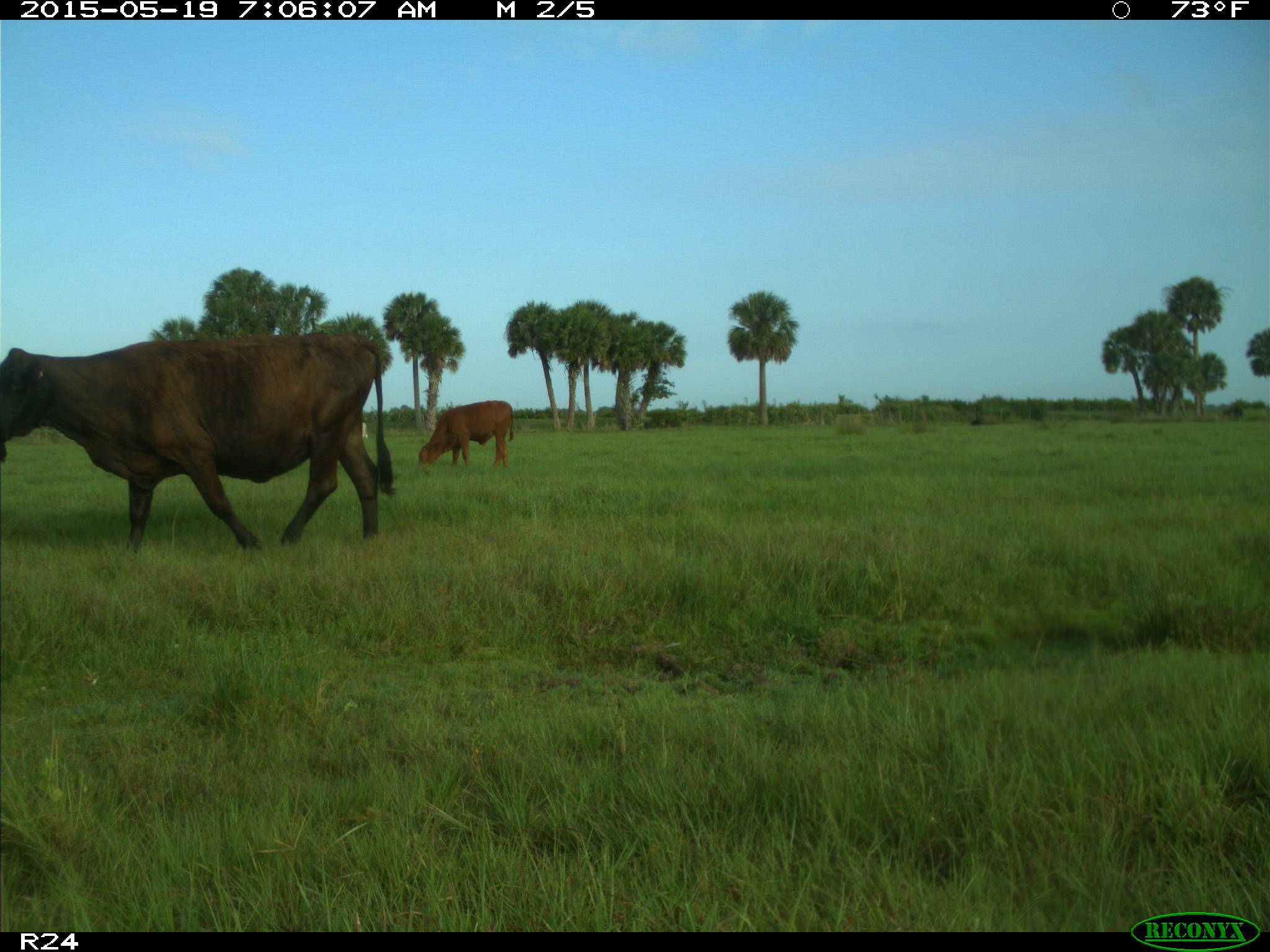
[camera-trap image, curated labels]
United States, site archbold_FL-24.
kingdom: Animalia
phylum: Chordata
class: Mammalia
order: Artiodactyla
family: Bovidae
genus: Bos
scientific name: Bos taurus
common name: domestic cow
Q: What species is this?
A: Bos taurus (domestic cow).